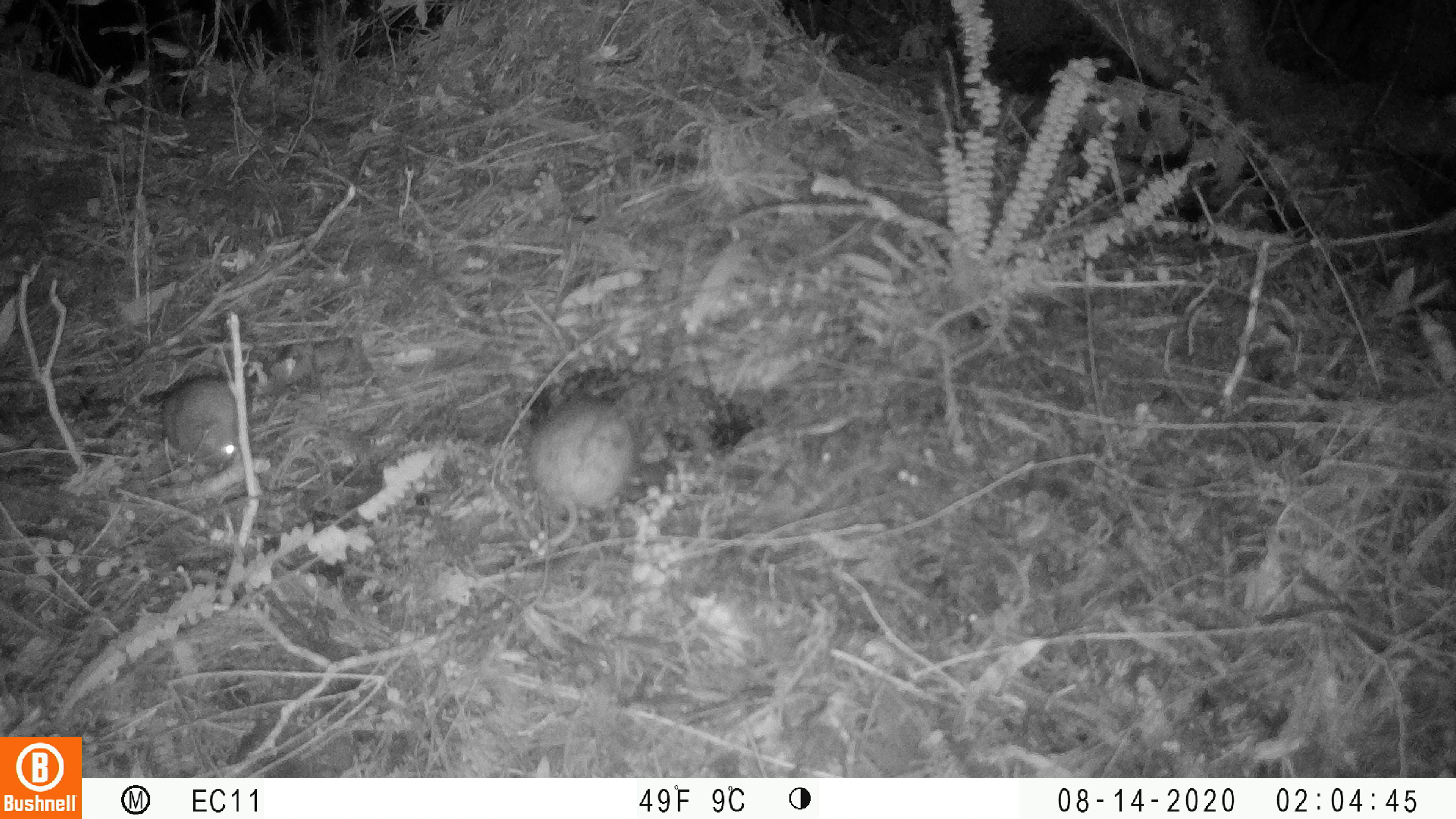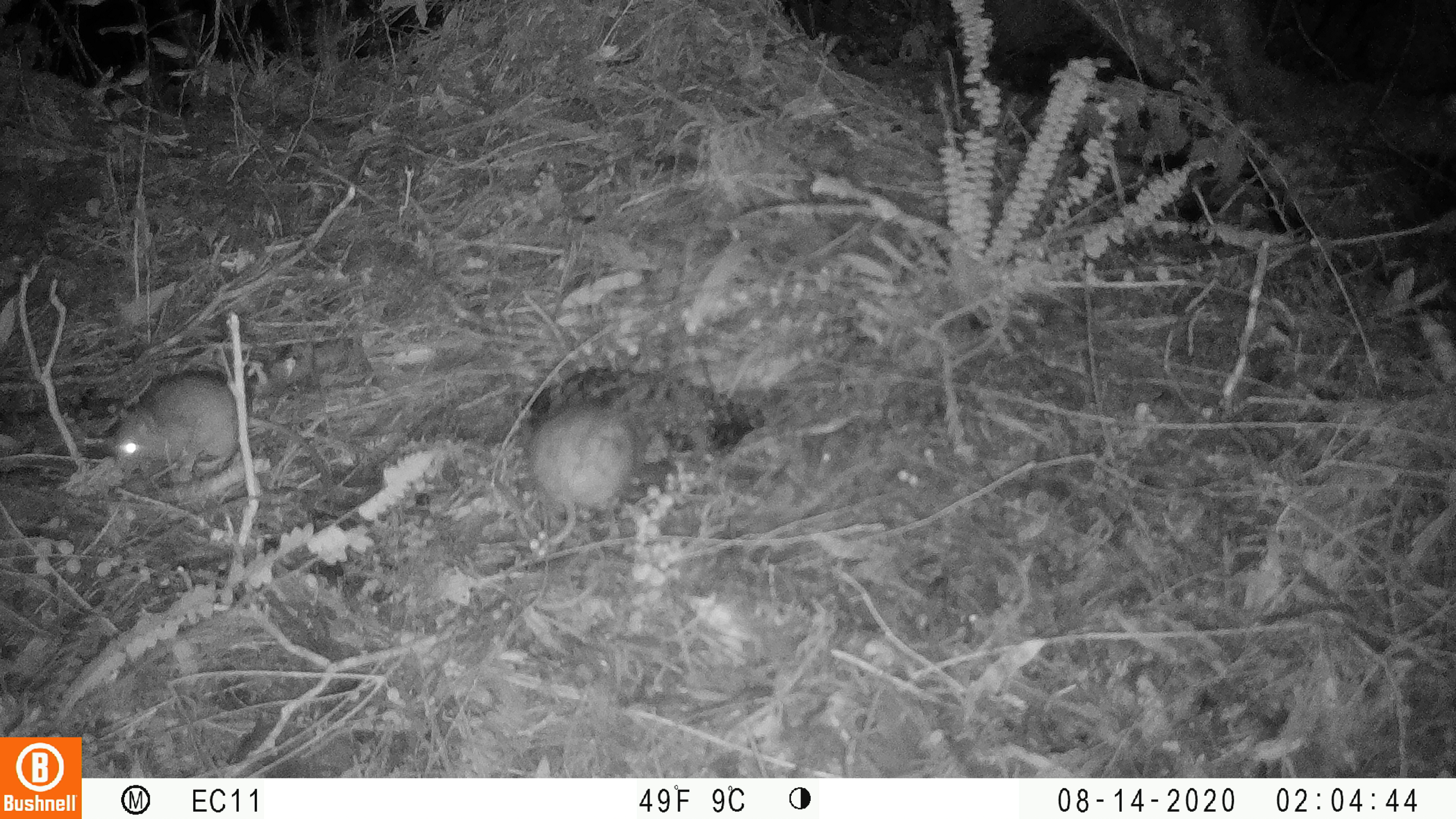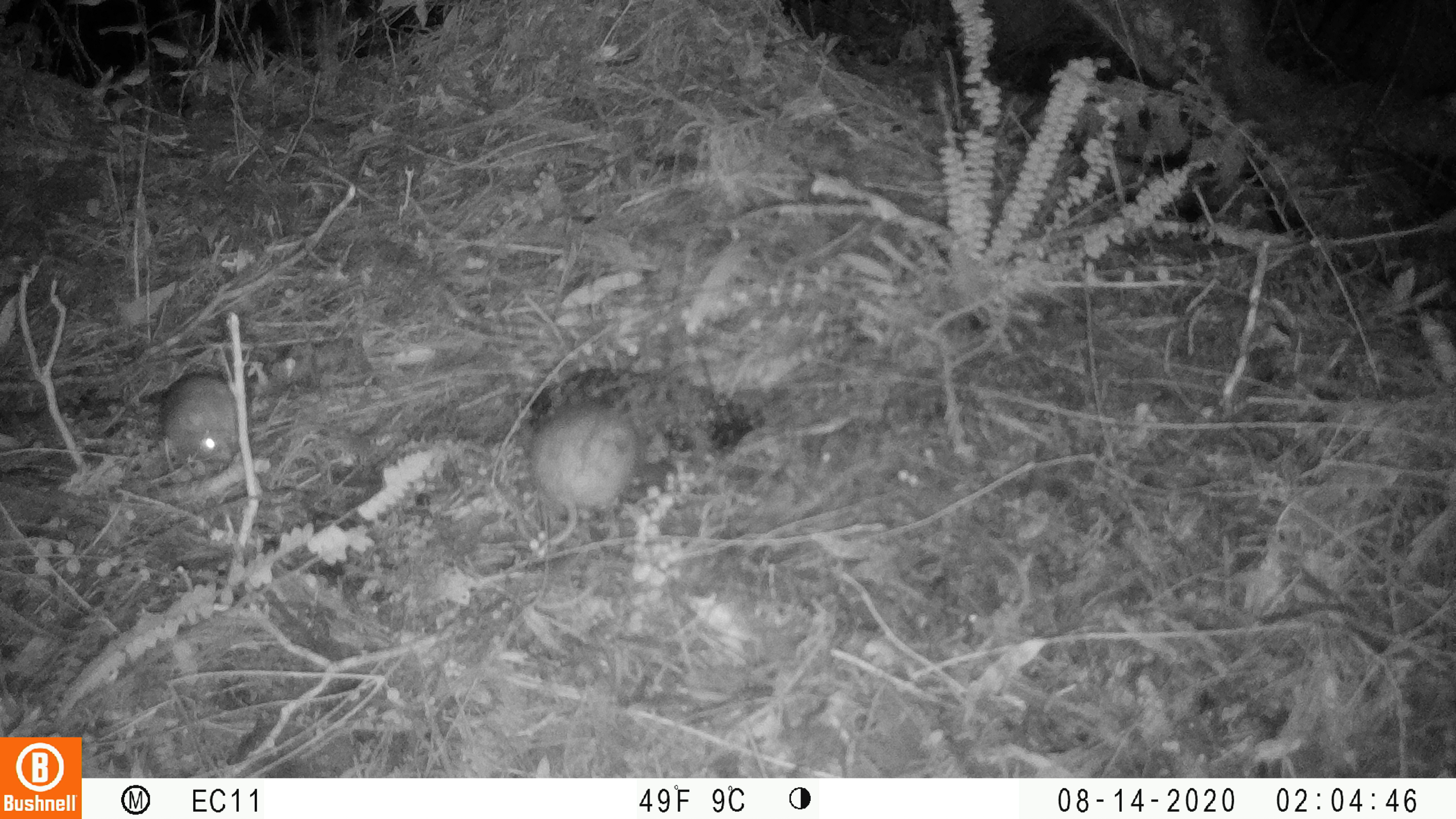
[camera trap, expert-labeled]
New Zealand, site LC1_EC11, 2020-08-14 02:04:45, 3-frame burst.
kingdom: Animalia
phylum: Chordata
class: Mammalia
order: Rodentia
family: Muridae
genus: Rattus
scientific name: Rattus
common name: rat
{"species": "rat (Rattus)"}